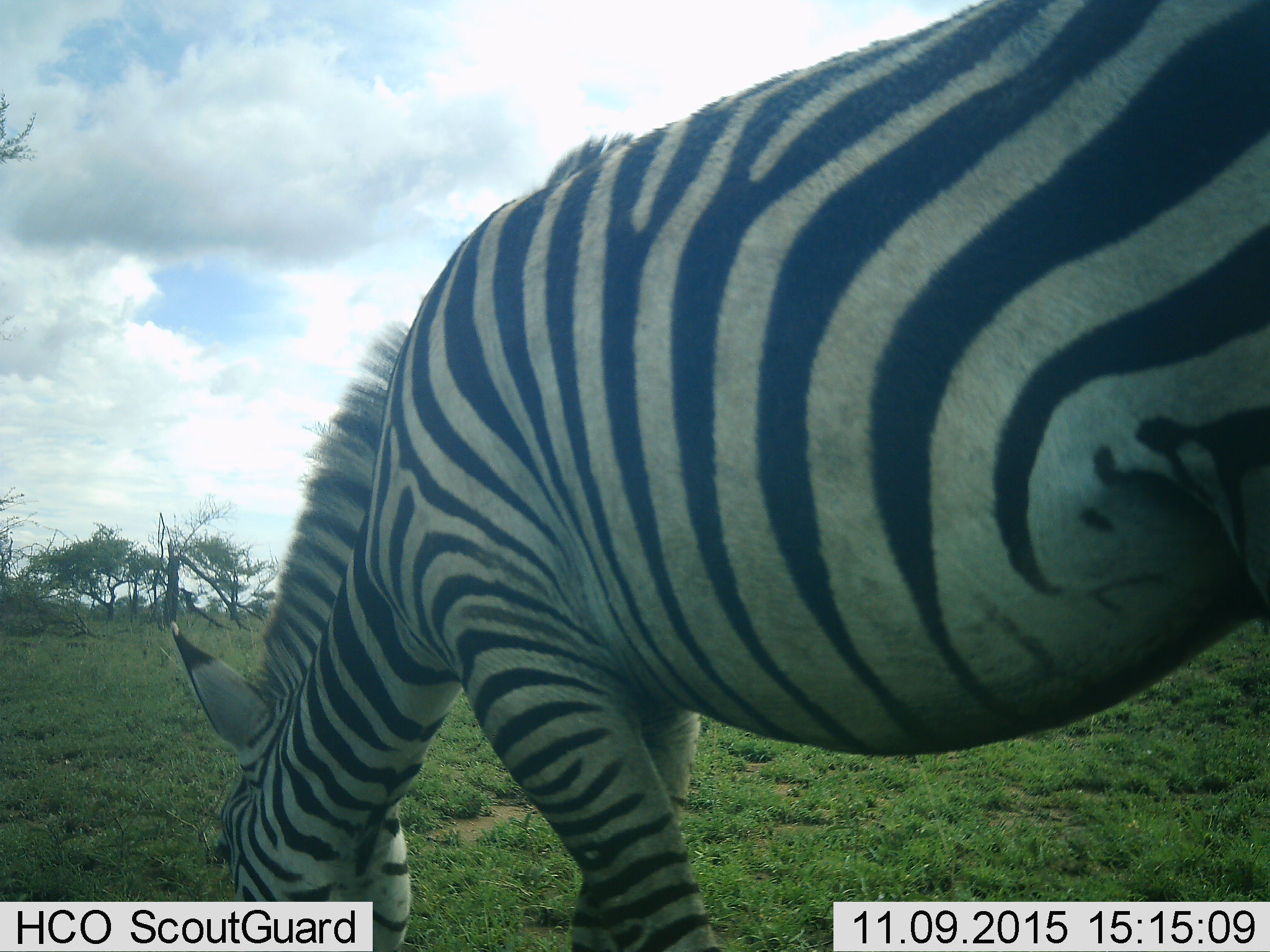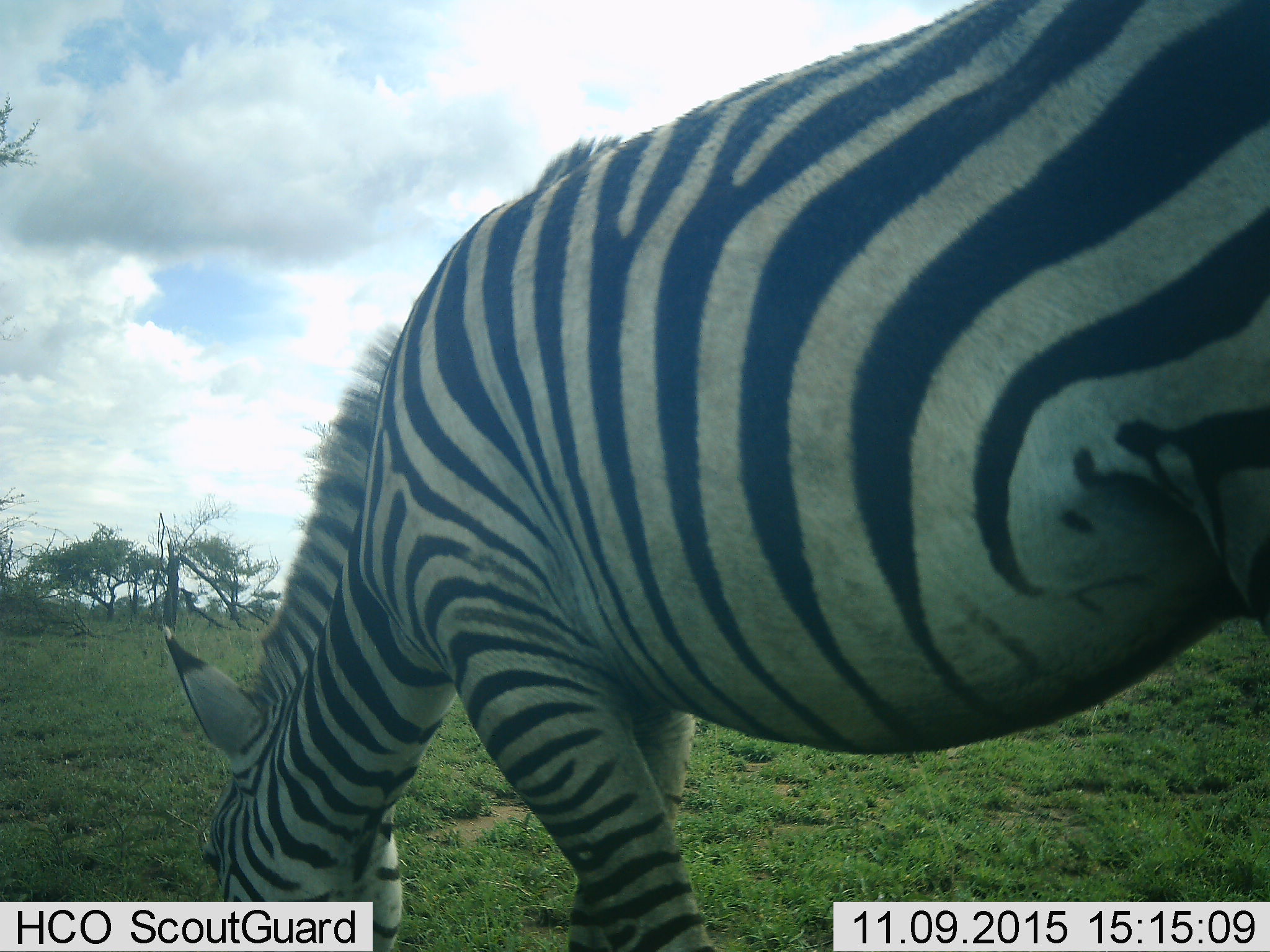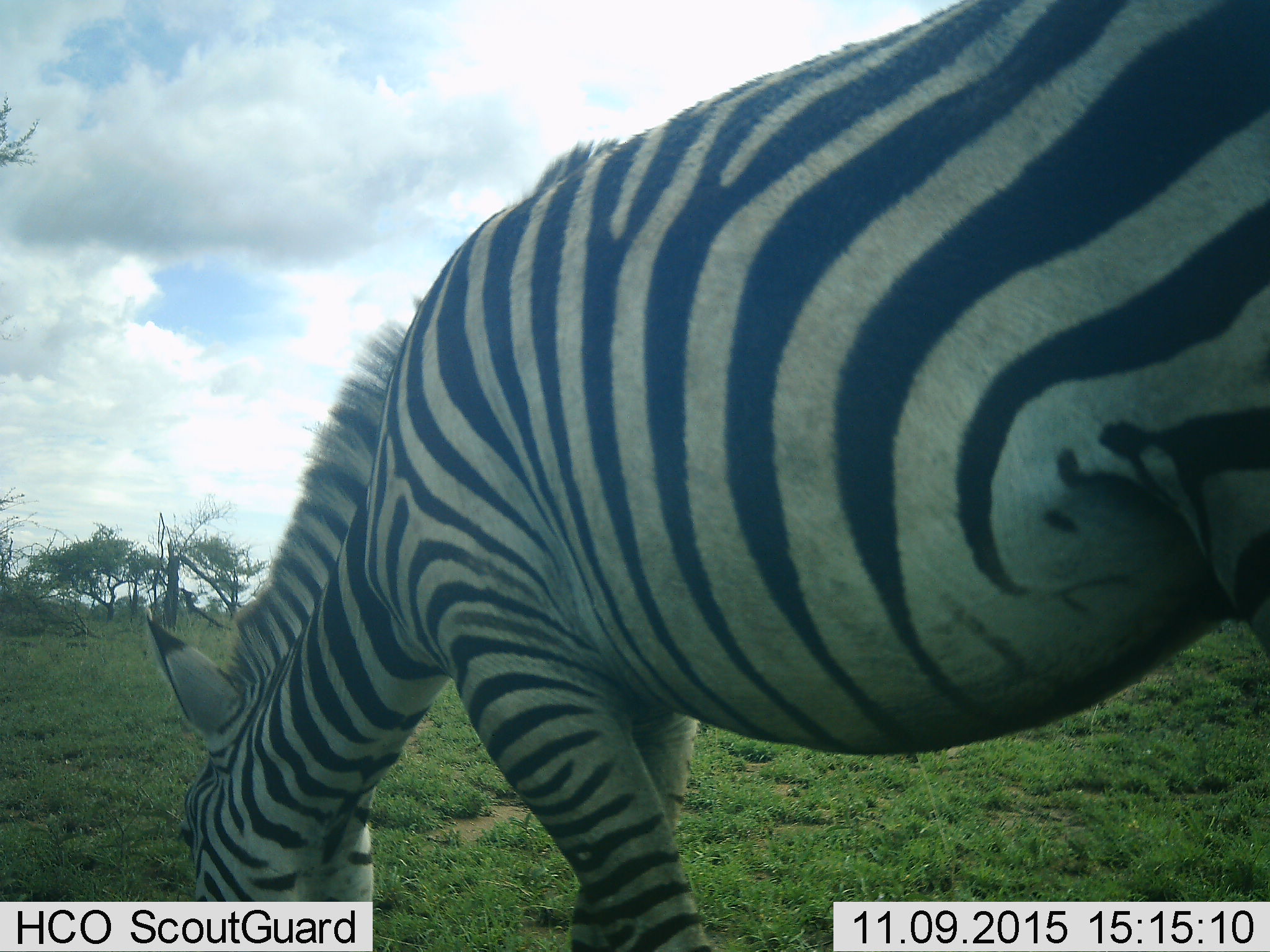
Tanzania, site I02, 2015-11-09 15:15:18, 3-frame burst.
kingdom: Animalia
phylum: Chordata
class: Mammalia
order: Perissodactyla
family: Equidae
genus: Equus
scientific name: Equus quagga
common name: plains zebra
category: zebra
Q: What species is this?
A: Zebra (plains zebra) (Equus quagga).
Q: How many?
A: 1.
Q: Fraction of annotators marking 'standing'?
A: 20%.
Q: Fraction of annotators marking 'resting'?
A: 0%.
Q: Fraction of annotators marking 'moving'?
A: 10%.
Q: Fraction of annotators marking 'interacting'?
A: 0%.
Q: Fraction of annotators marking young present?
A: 0%.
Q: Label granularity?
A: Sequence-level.